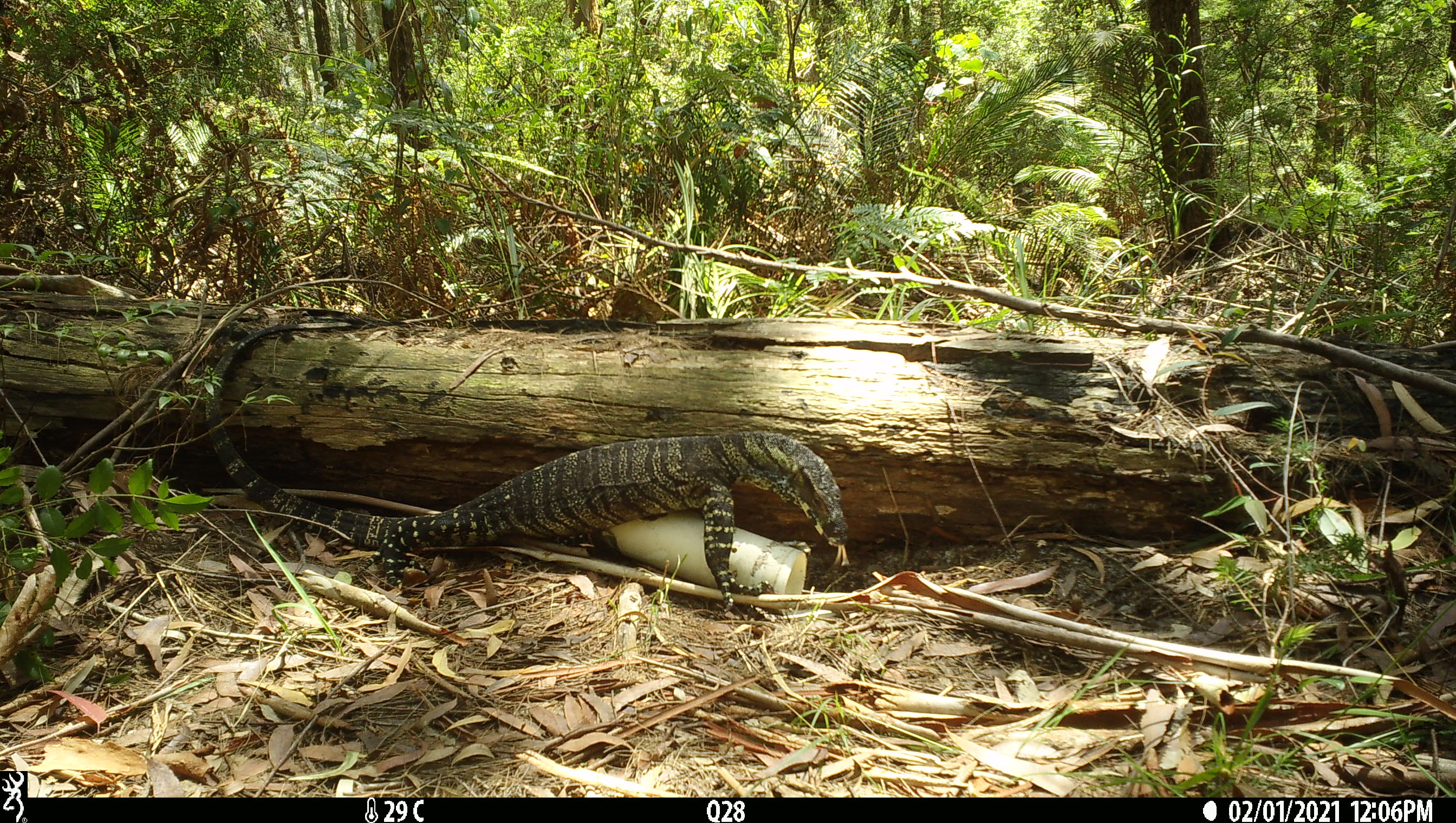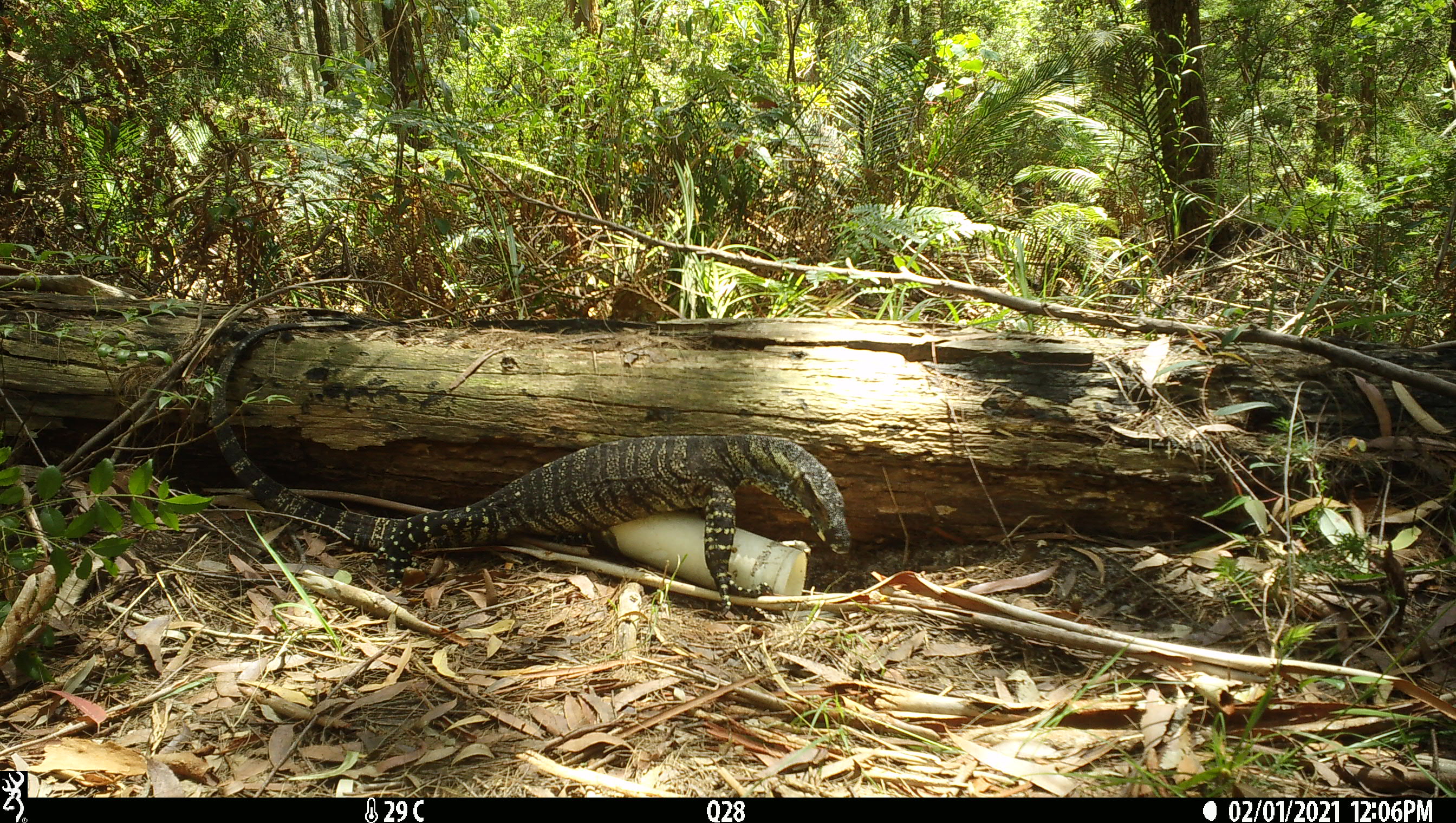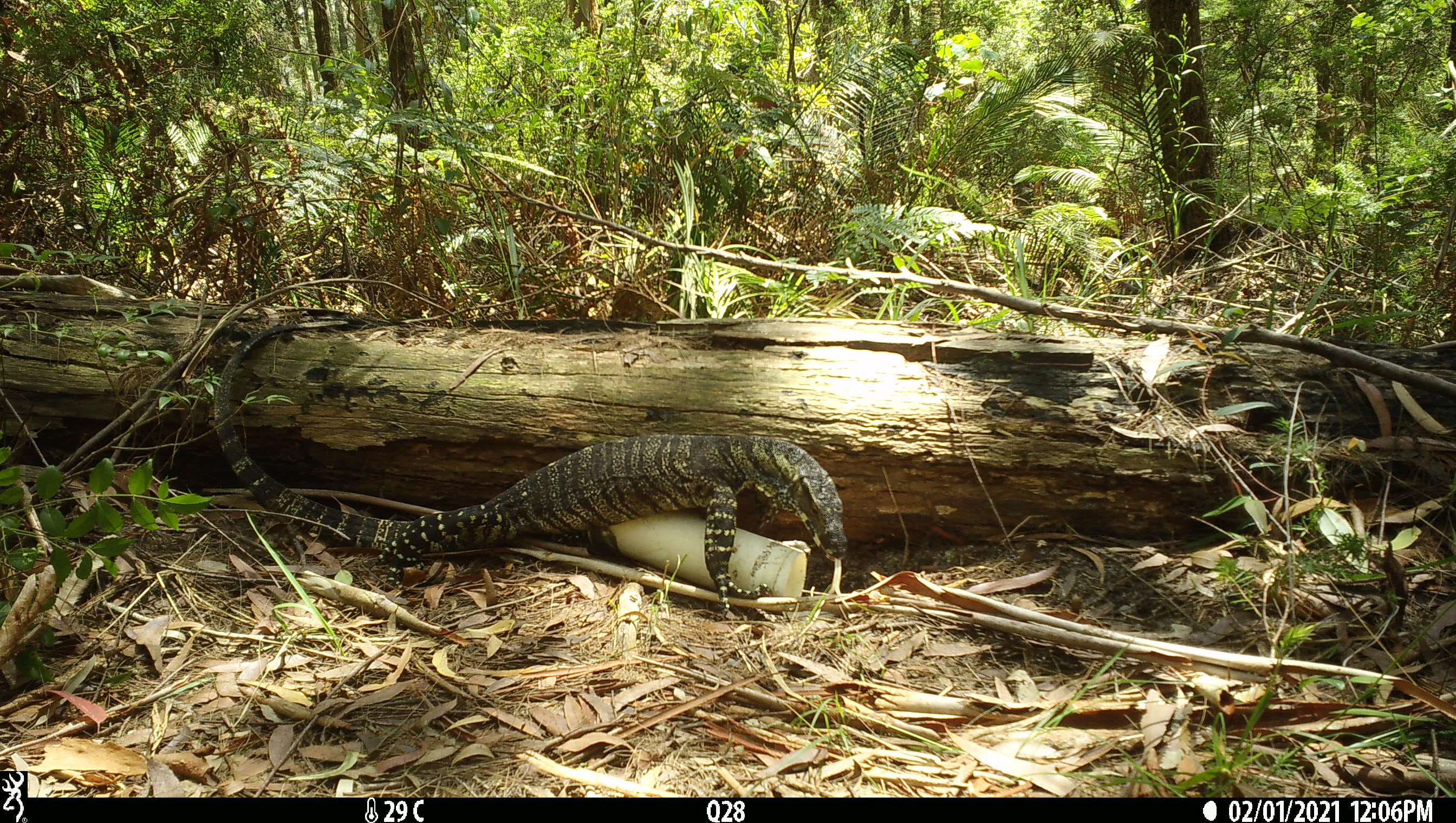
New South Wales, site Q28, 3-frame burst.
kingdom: Animalia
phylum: Chordata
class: Reptilia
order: Squamata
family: Varanidae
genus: Varanus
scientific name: Varanus varius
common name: lace monitor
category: goanna